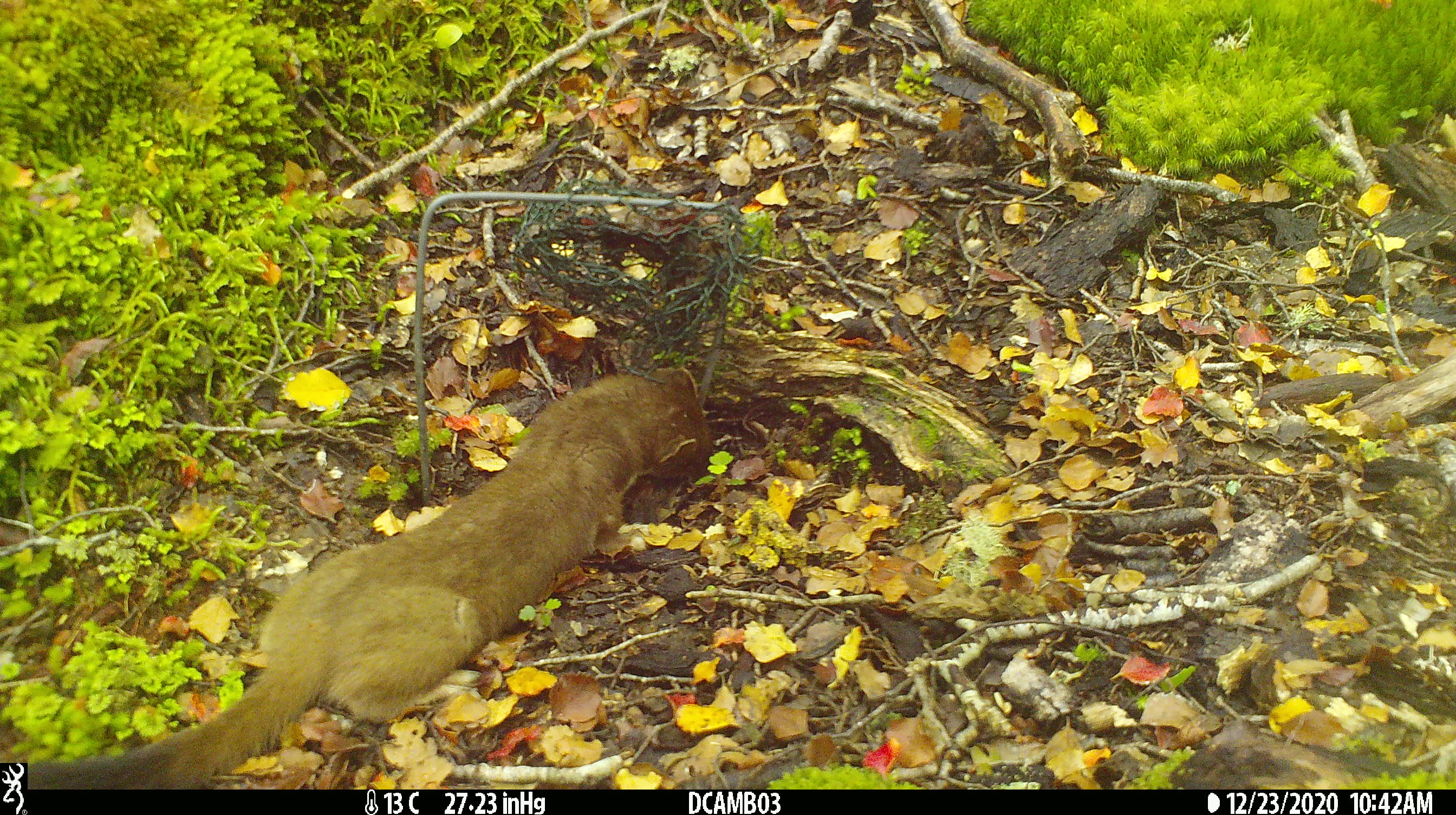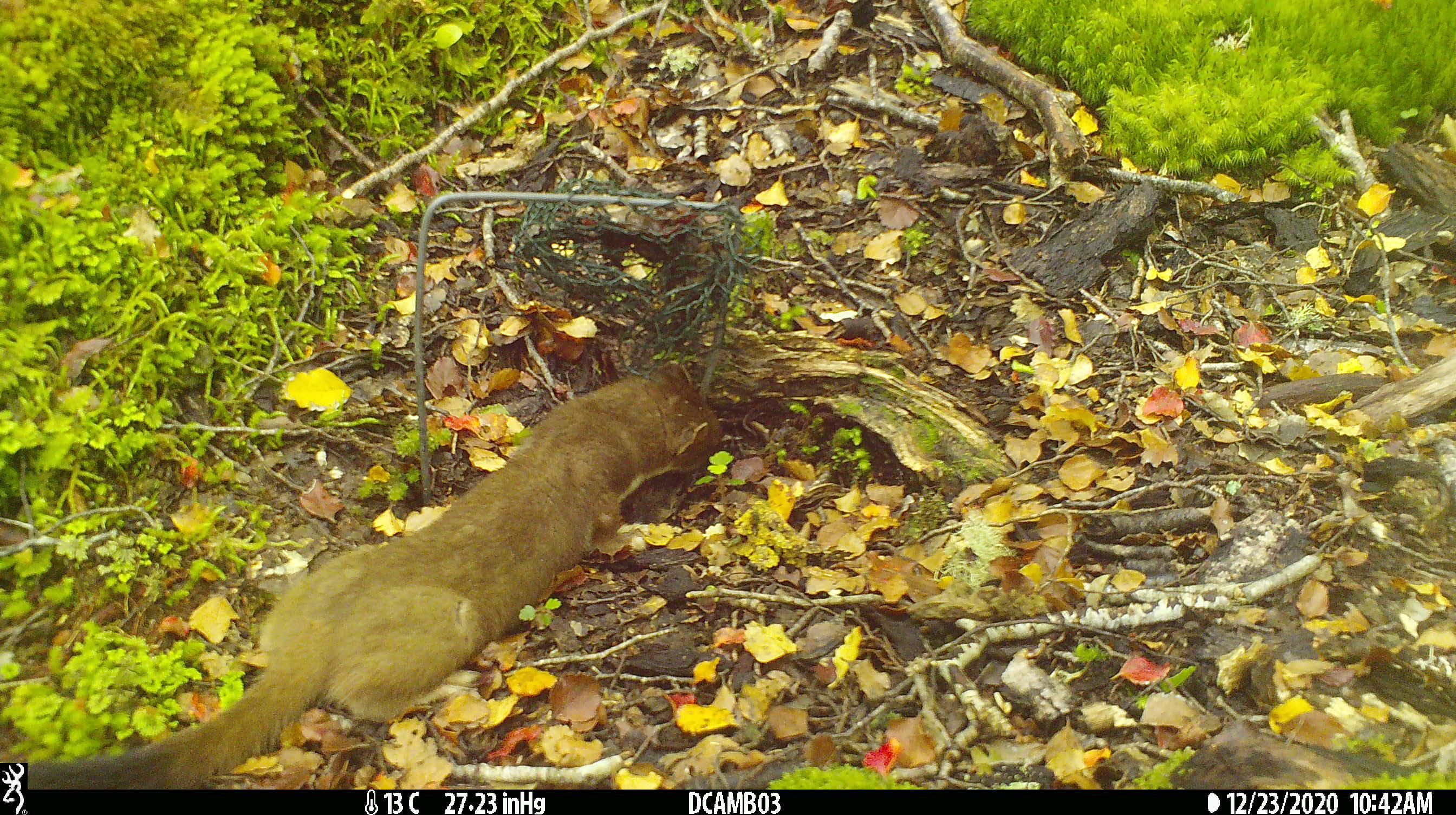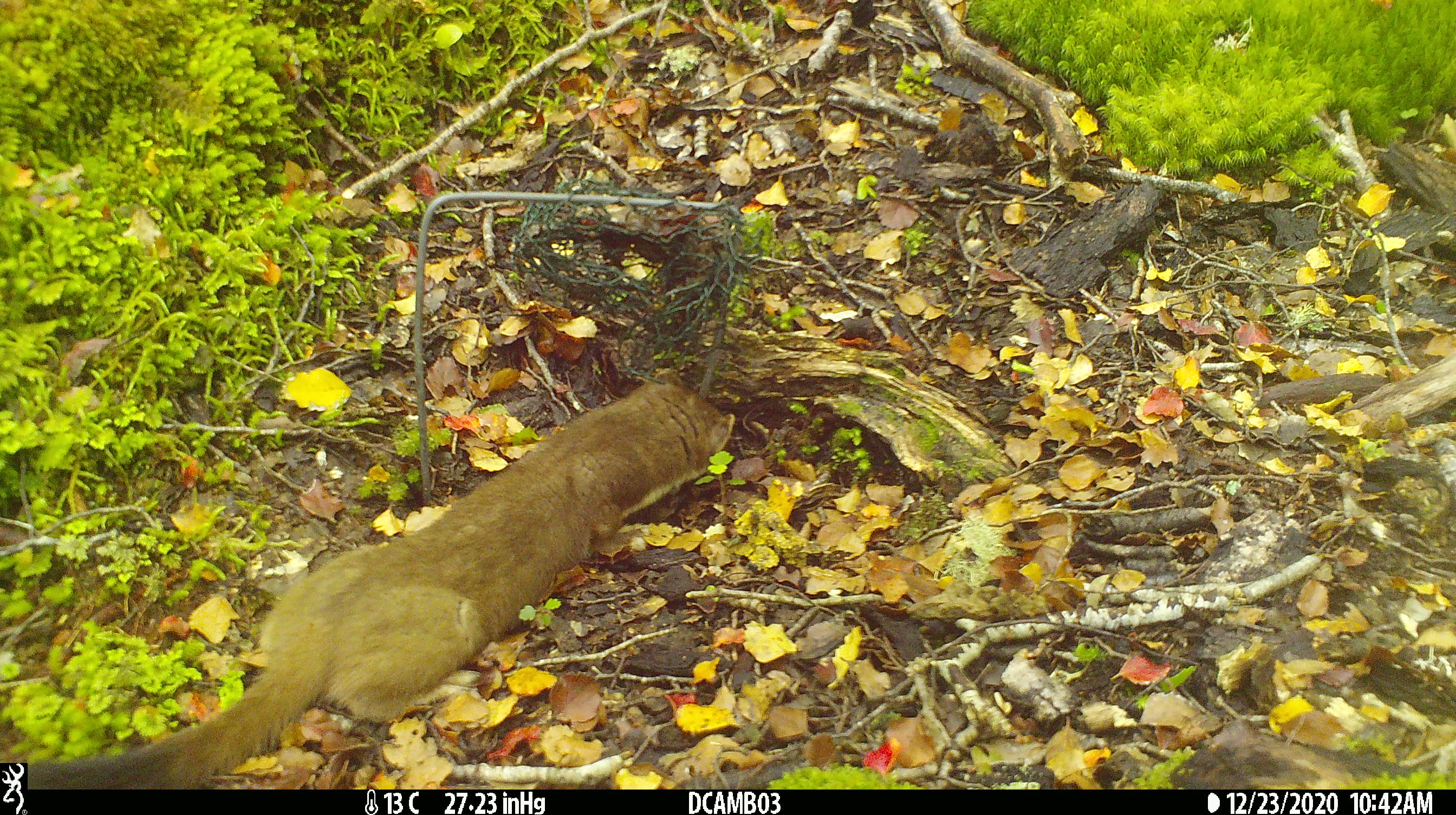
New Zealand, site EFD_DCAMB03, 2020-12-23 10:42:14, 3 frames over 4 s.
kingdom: Animalia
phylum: Chordata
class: Mammalia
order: Carnivora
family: Mustelidae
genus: Mustela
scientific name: Mustela erminea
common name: stoat